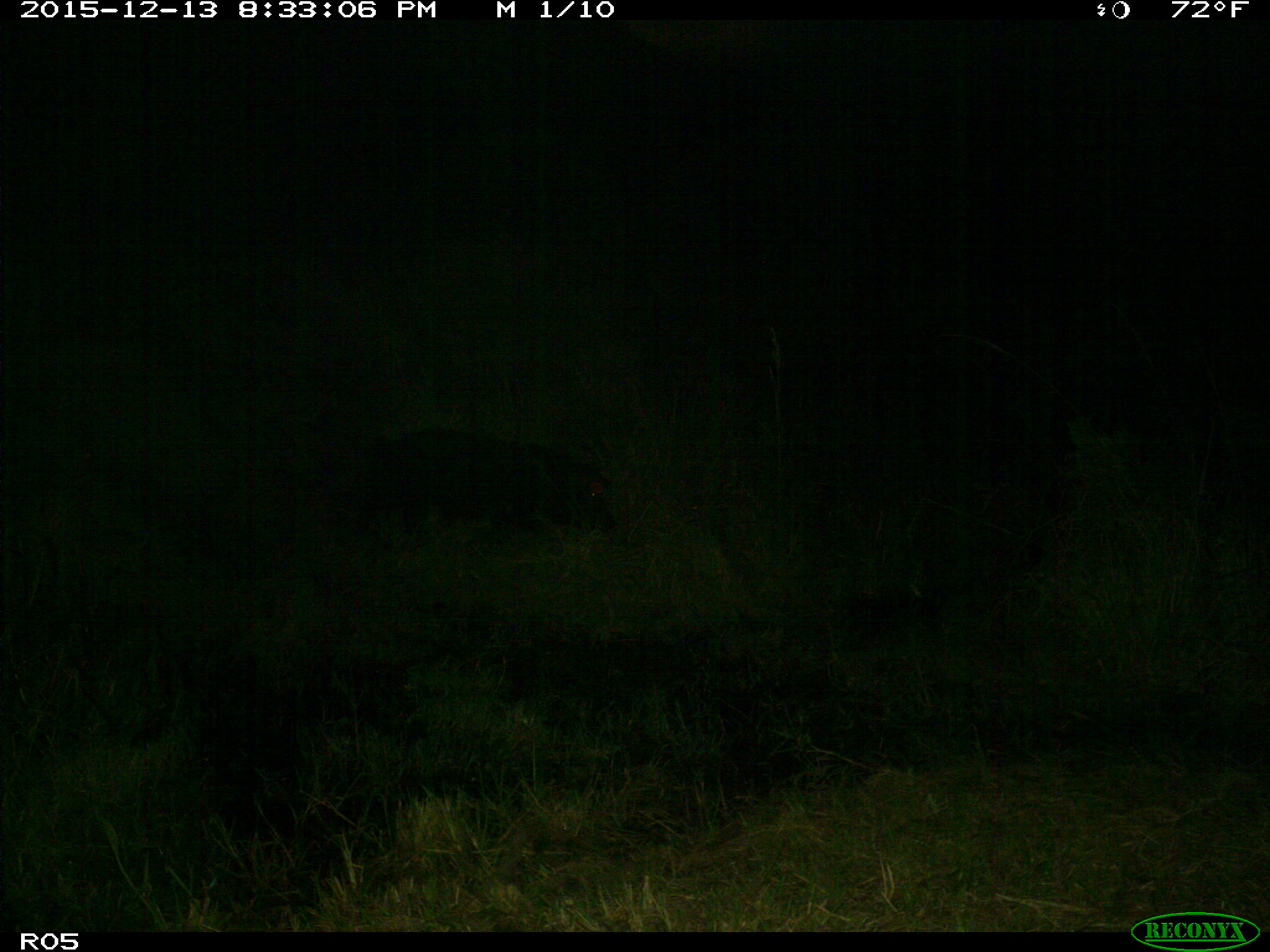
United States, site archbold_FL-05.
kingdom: Animalia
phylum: Chordata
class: Mammalia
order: Artiodactyla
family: Suidae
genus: Sus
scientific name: Sus scrofa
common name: wild boar